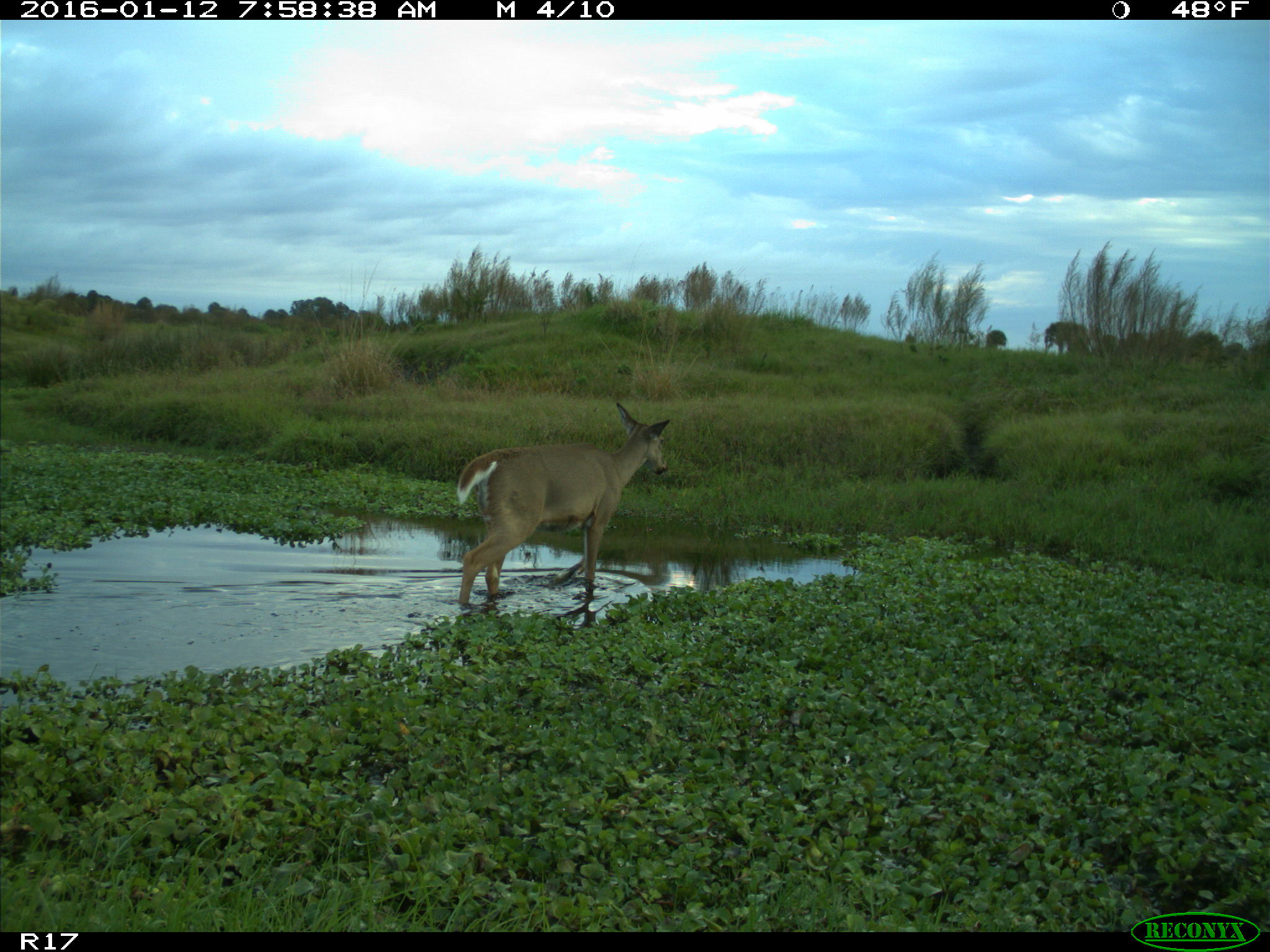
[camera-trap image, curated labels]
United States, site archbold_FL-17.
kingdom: Animalia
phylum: Chordata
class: Mammalia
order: Artiodactyla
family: Cervidae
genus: Odocoileus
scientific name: Odocoileus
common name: deer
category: unidentified deer